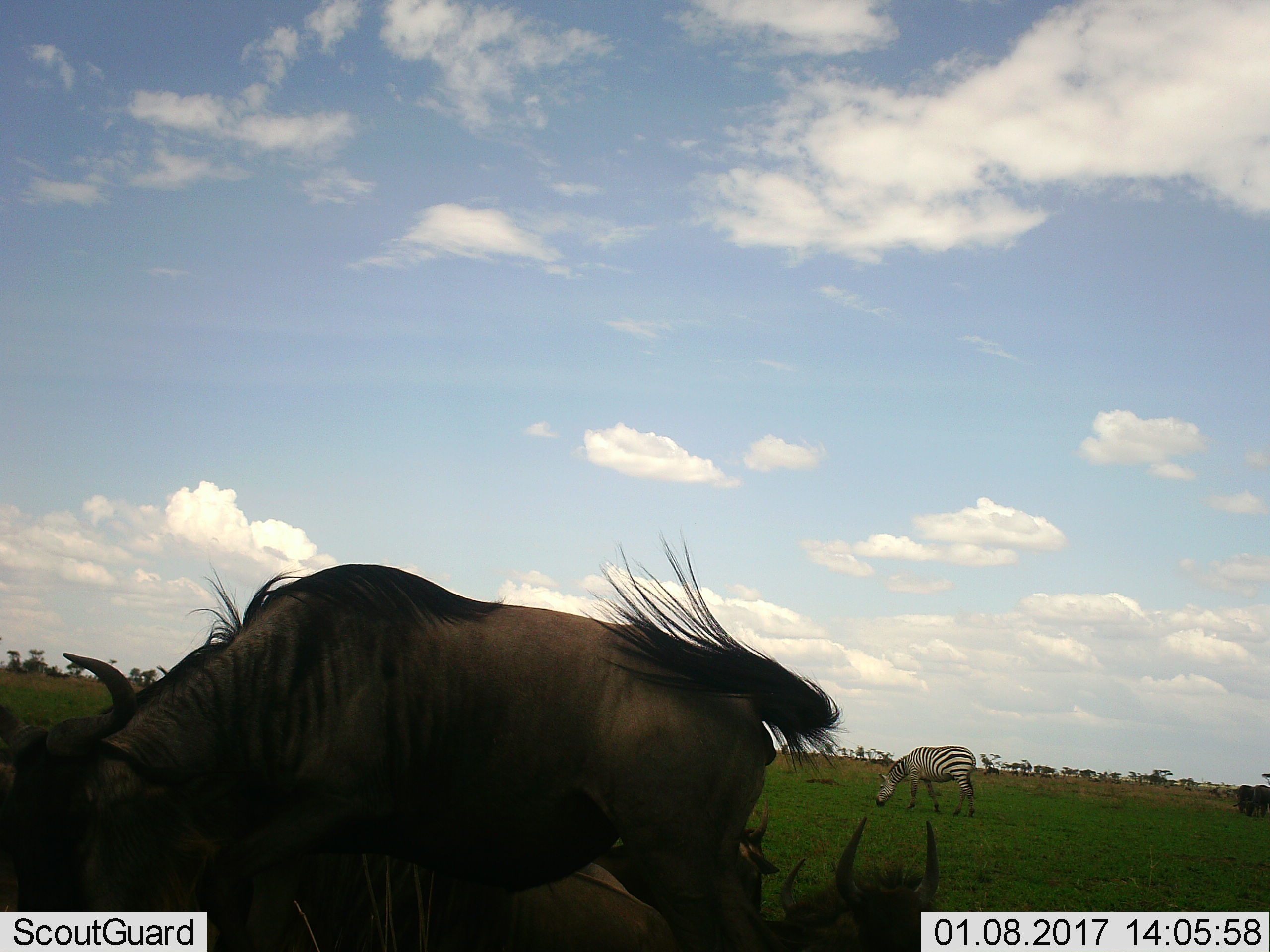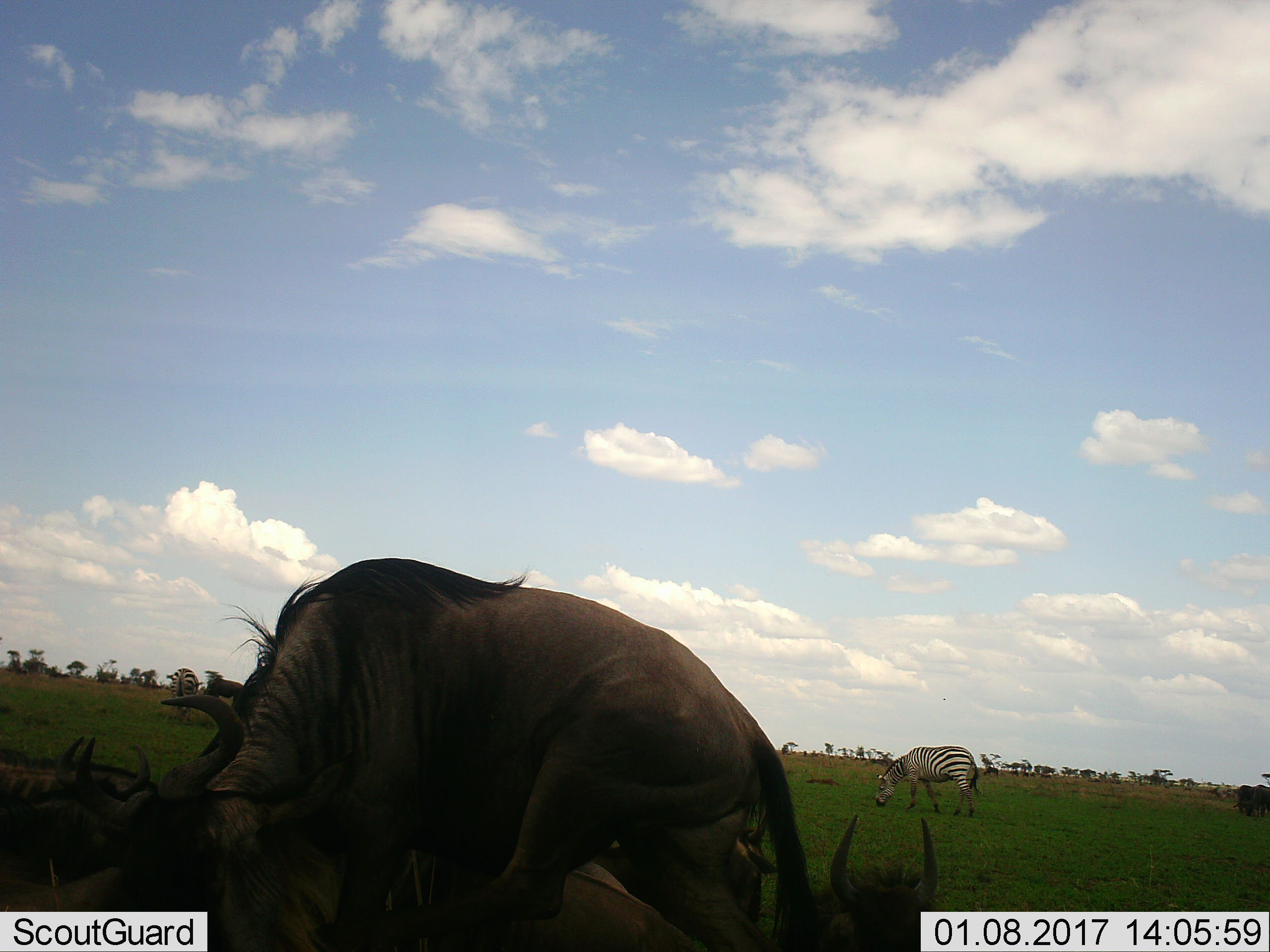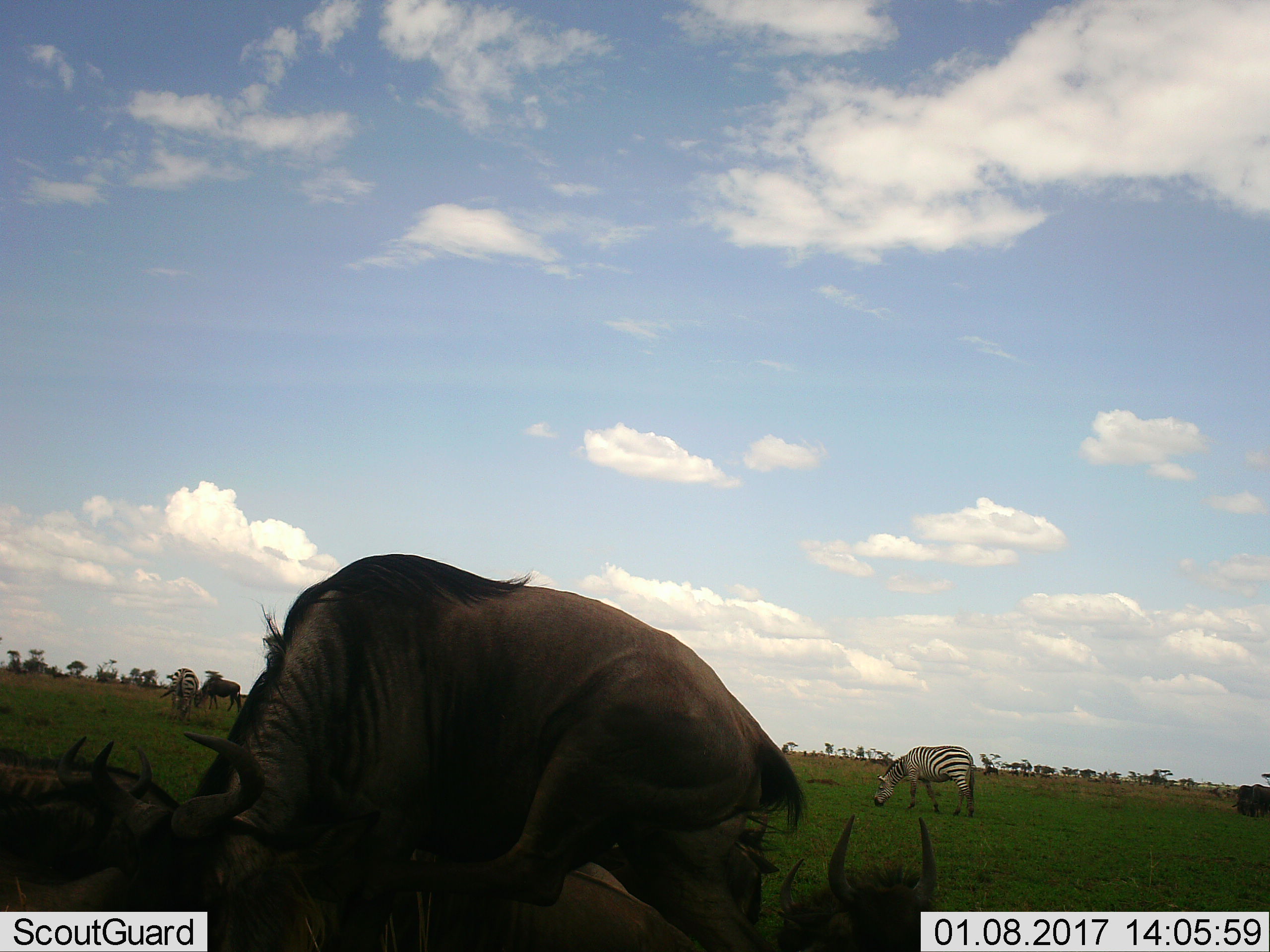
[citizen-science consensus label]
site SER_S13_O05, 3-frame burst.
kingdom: Animalia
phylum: Chordata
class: Mammalia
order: Artiodactyla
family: Bovidae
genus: Connochaetes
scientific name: Connochaetes taurinus taurinus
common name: blue wildebeest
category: wildebeestblue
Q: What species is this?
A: Wildebeestblue (blue wildebeest) (Connochaetes taurinus taurinus).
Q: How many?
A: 5.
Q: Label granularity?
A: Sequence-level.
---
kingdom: Animalia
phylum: Chordata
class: Mammalia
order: Perissodactyla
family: Equidae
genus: Equus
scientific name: Equus quagga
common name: plains zebra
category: zebraplains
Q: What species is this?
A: Zebraplains (plains zebra) (Equus quagga).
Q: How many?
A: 1.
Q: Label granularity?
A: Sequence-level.